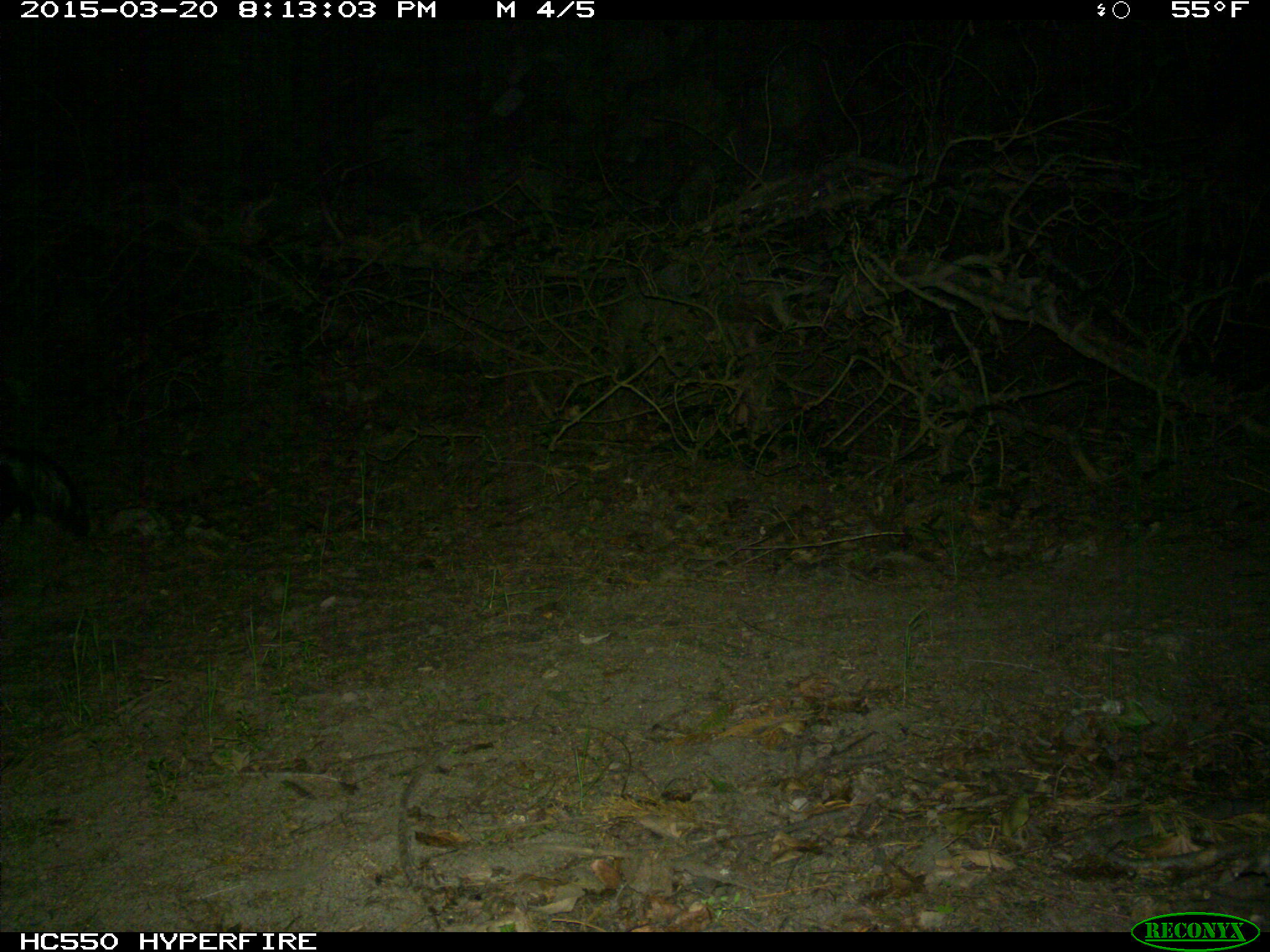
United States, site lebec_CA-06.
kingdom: Animalia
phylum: Chordata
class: Mammalia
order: Carnivora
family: Mephitidae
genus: Mephitis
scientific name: Mephitis mephitis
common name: striped skunk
Mephitis mephitis (striped skunk).